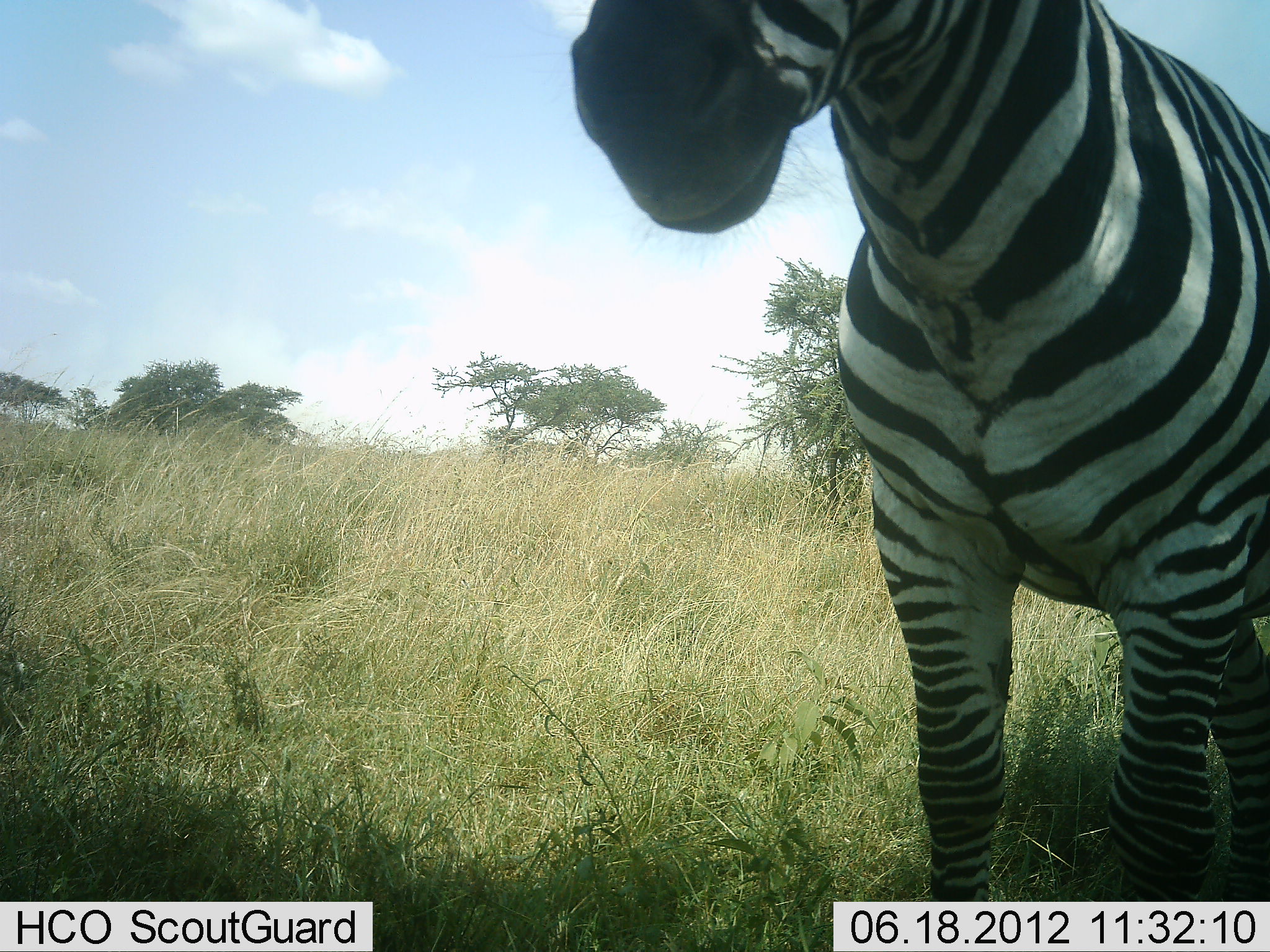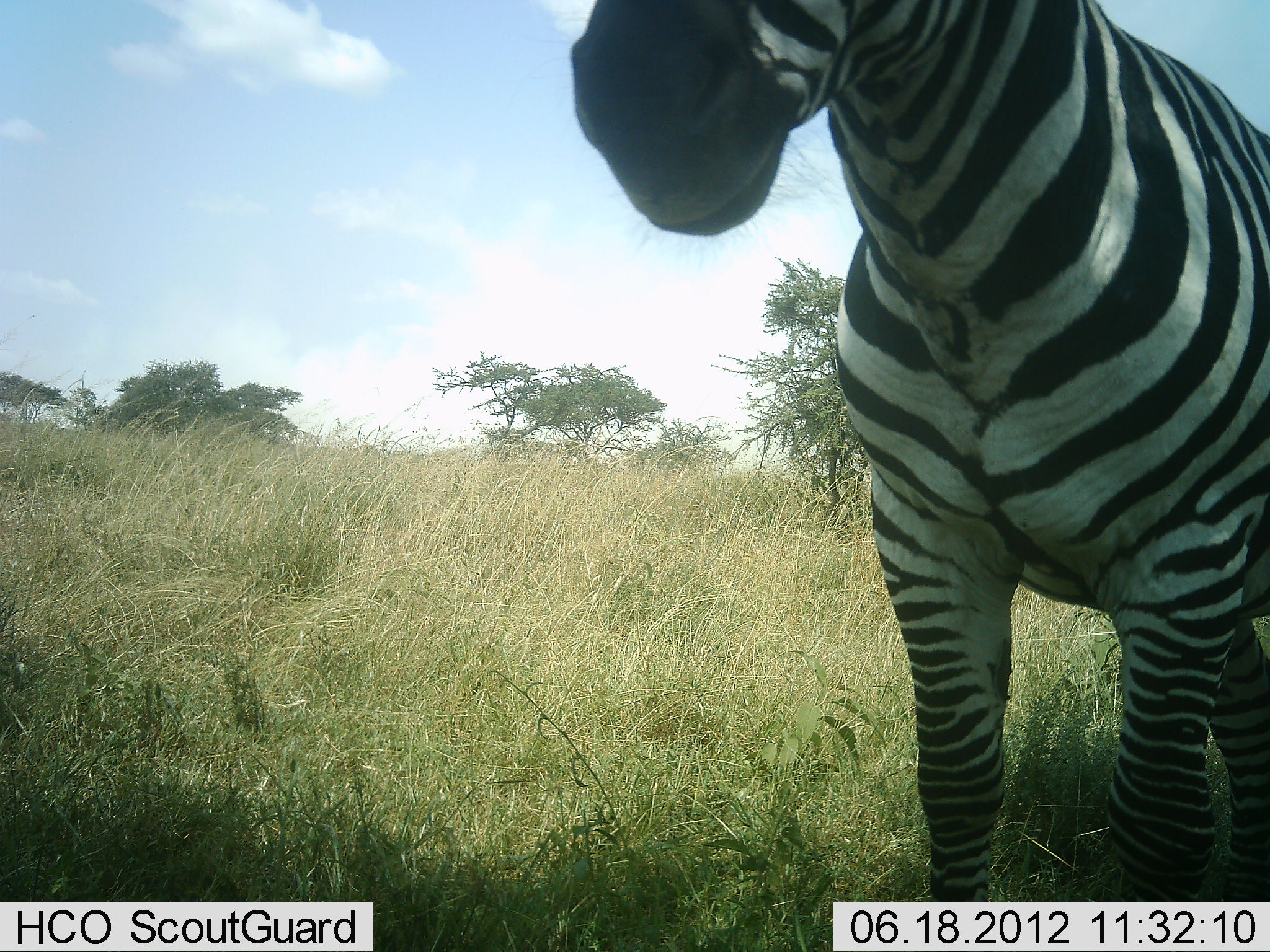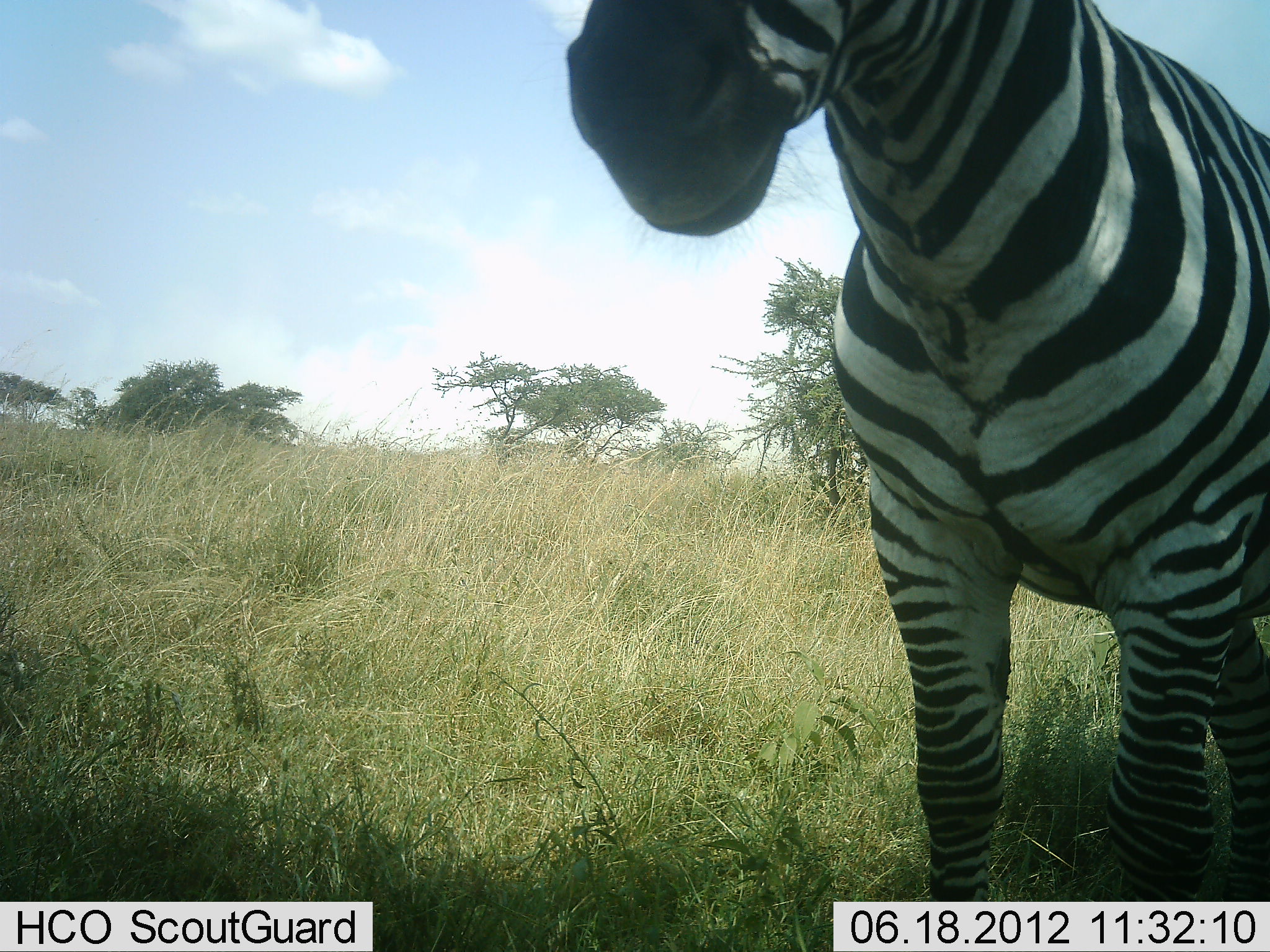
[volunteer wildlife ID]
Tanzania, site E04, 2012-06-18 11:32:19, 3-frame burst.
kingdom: Animalia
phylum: Chordata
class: Mammalia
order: Perissodactyla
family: Equidae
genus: Equus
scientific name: Equus quagga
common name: plains zebra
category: zebra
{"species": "zebra (plains zebra) (Equus quagga)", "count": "1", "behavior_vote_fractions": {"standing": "90%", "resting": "10%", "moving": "10%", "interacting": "0%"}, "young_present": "0%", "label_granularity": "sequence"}